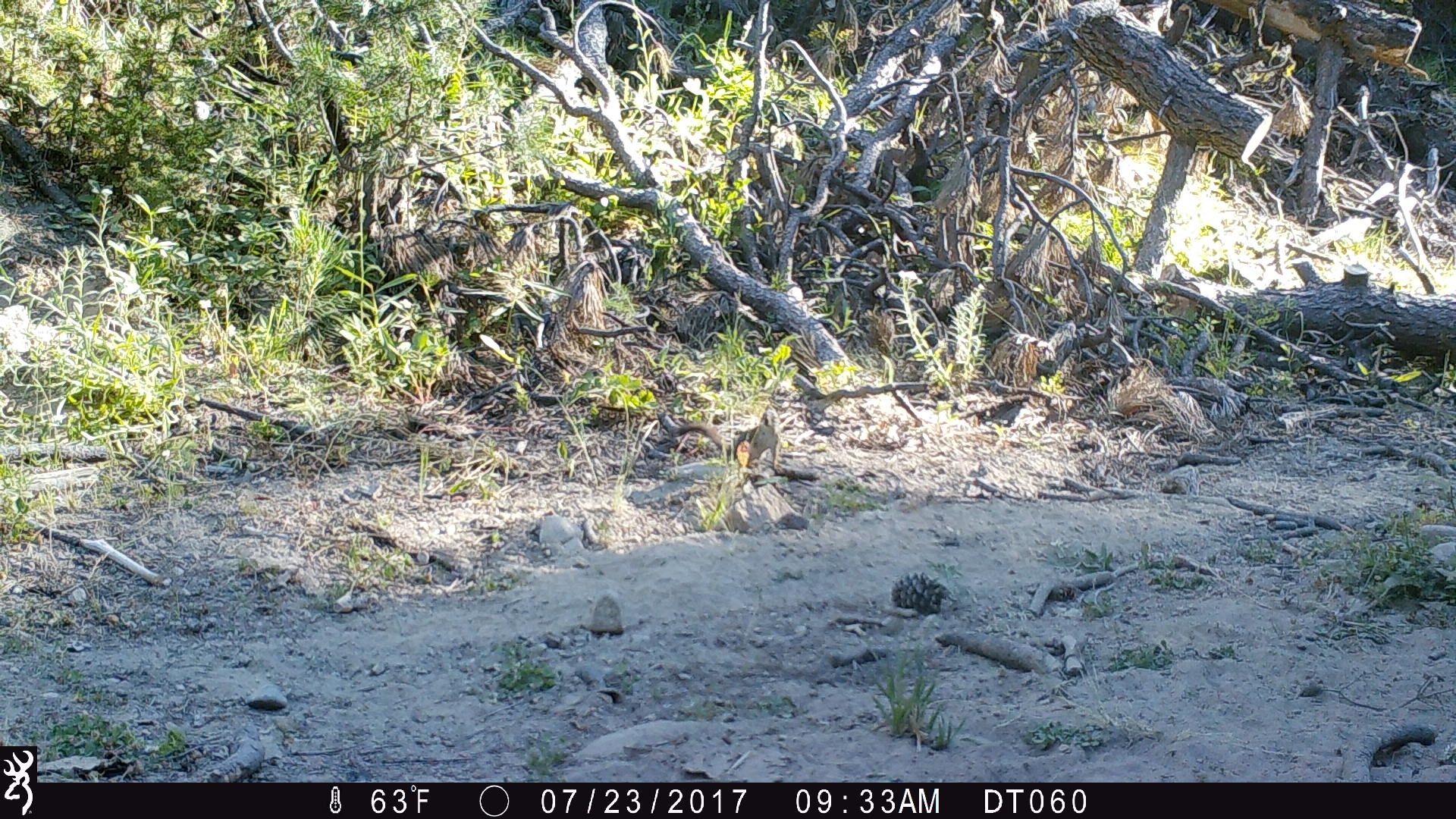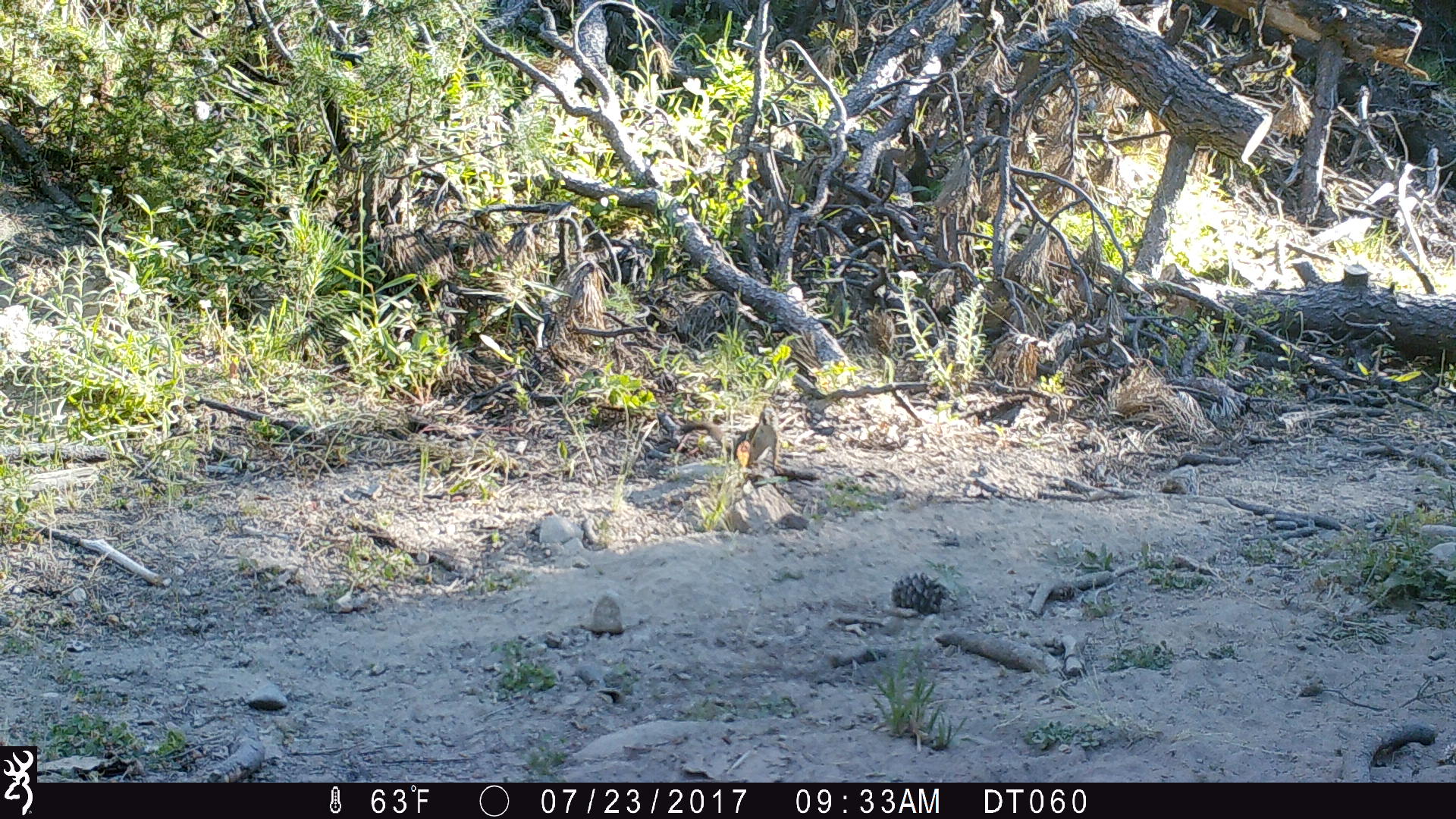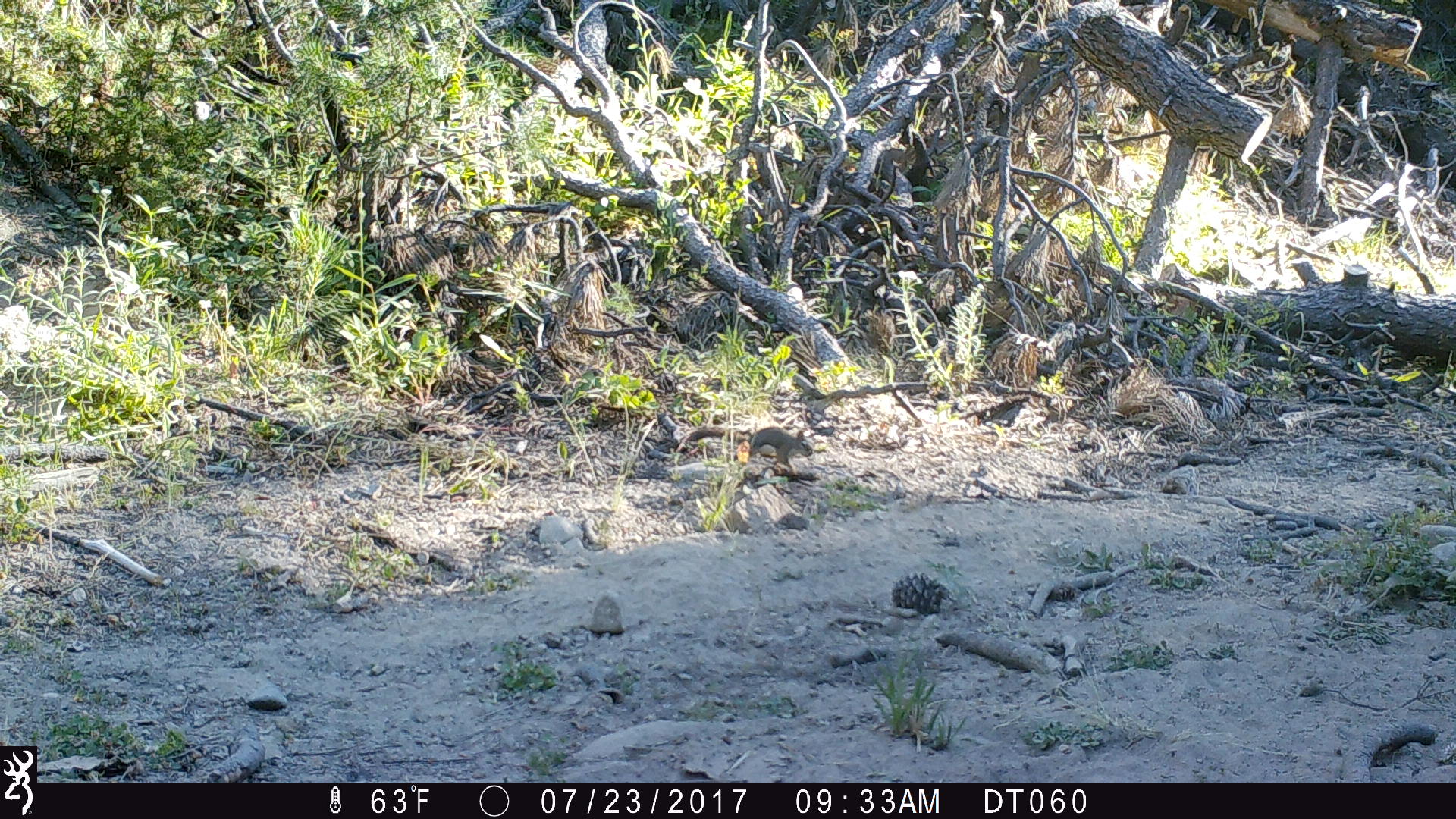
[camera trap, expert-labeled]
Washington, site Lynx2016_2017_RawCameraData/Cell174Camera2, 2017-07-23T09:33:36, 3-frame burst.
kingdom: Animalia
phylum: Chordata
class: Mammalia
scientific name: Mammalia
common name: small mammal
Small mammal (Mammalia). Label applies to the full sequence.